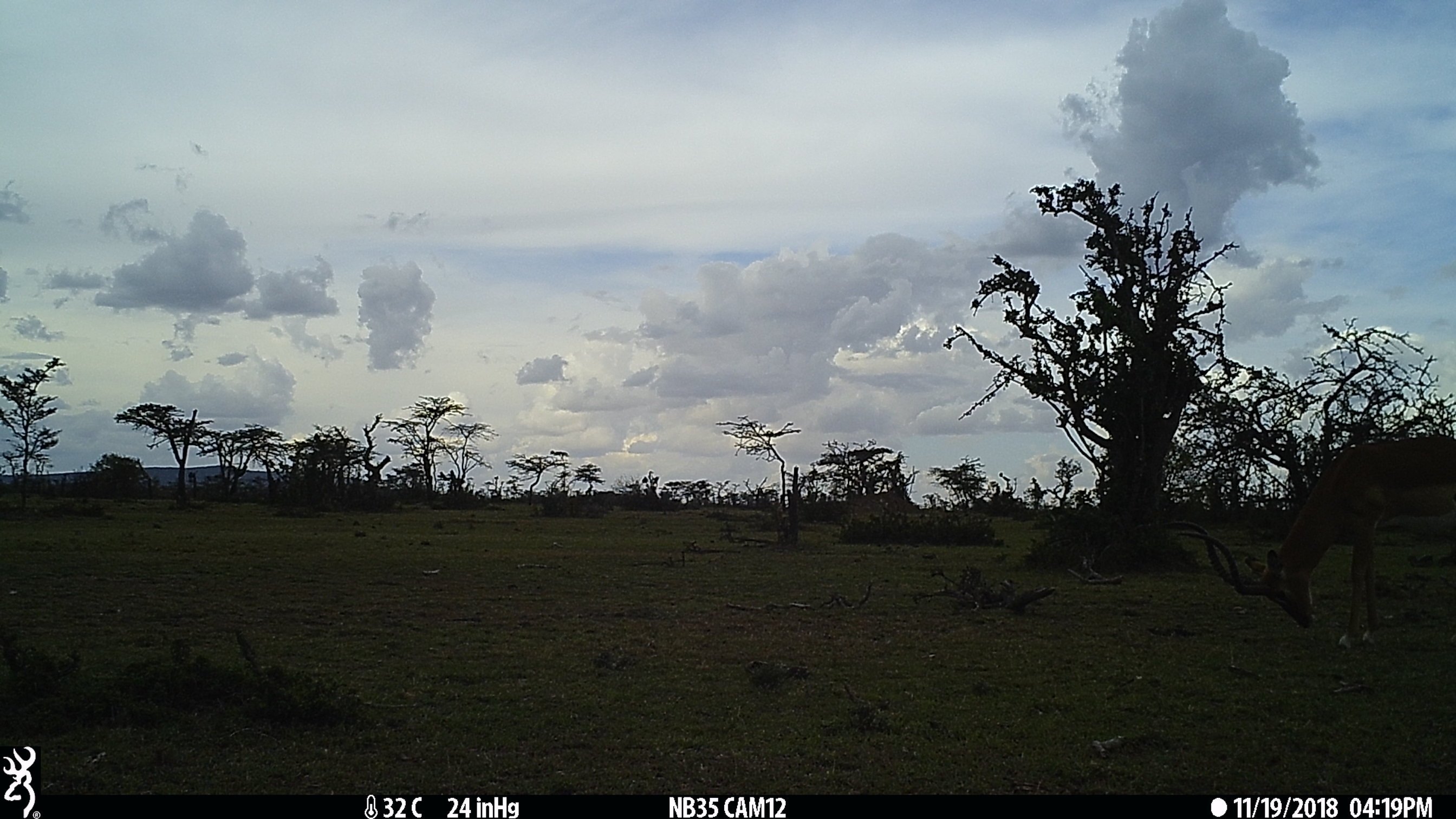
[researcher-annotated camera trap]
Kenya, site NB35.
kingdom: Animalia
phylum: Chordata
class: Mammalia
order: Artiodactyla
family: Bovidae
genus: Aepyceros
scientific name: Aepyceros melampus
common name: impala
Impala (Aepyceros melampus).